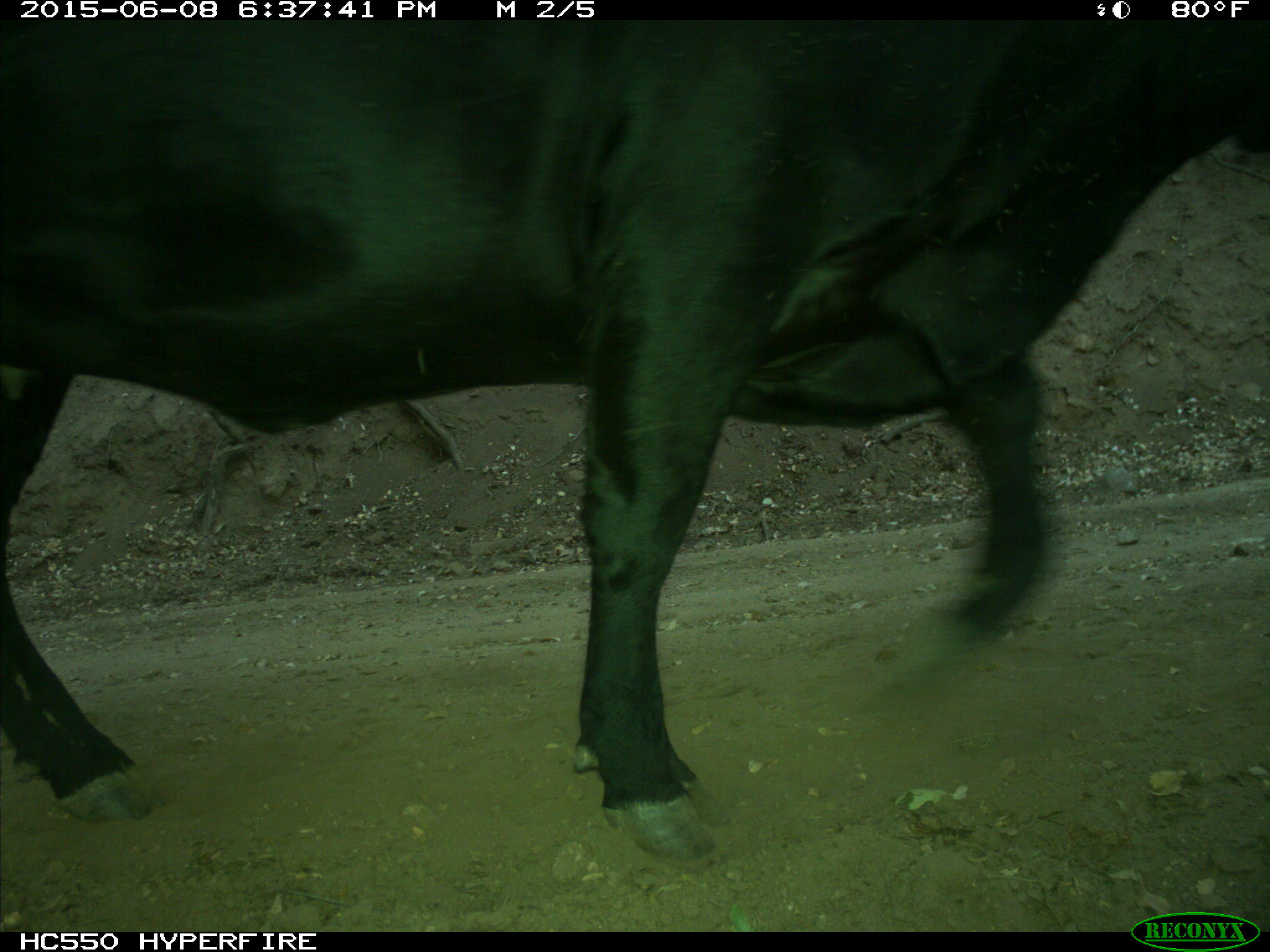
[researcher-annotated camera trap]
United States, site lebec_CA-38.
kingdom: Animalia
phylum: Chordata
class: Mammalia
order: Artiodactyla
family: Bovidae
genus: Bos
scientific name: Bos taurus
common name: domestic cow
Bos taurus (domestic cow).